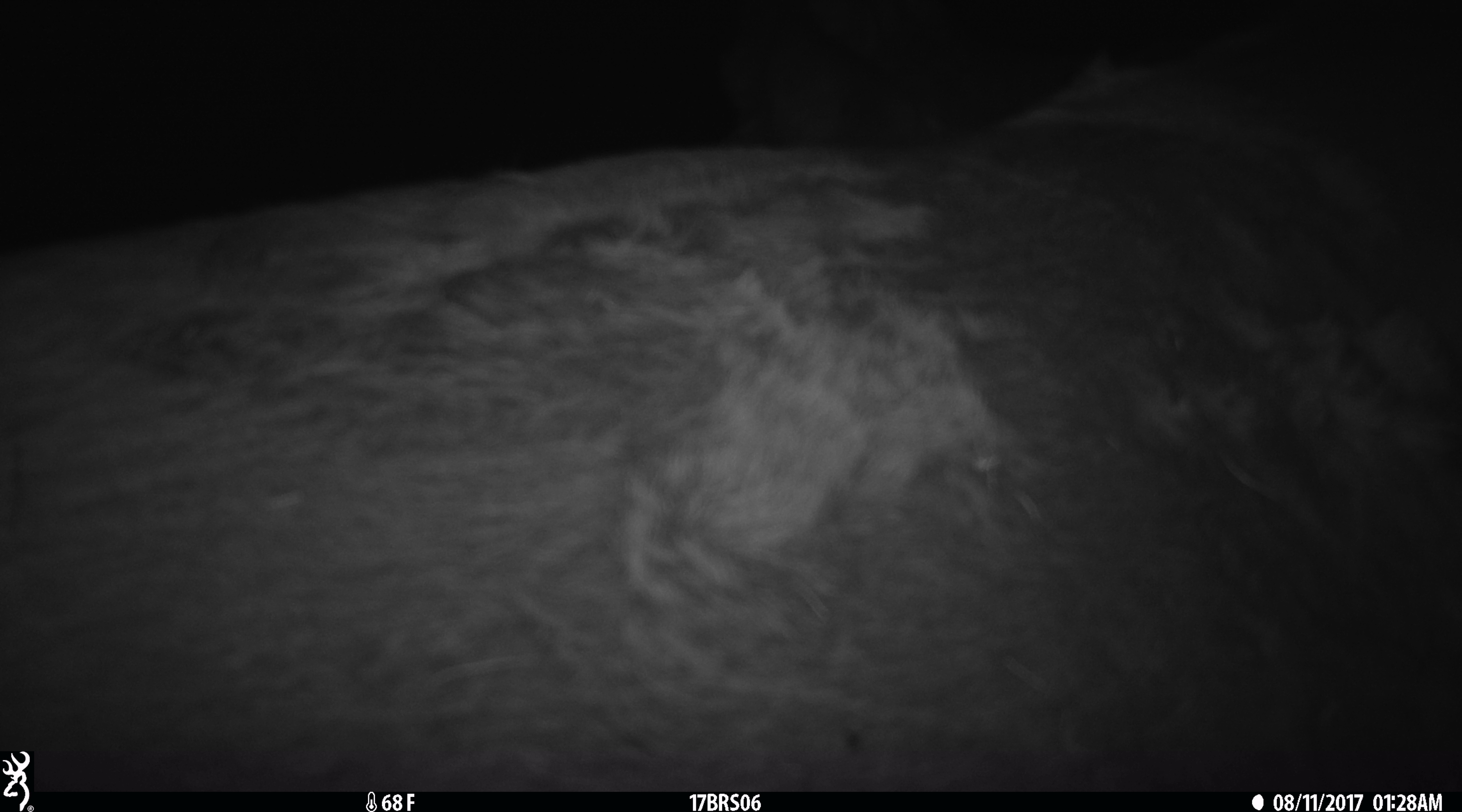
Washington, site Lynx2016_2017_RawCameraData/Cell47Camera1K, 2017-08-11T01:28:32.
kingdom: Animalia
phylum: Chordata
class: Mammalia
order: Artiodactyla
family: Bovidae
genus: Bos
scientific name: Bos taurus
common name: domestic cattle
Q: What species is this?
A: Domestic cattle (Bos taurus).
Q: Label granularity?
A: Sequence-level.